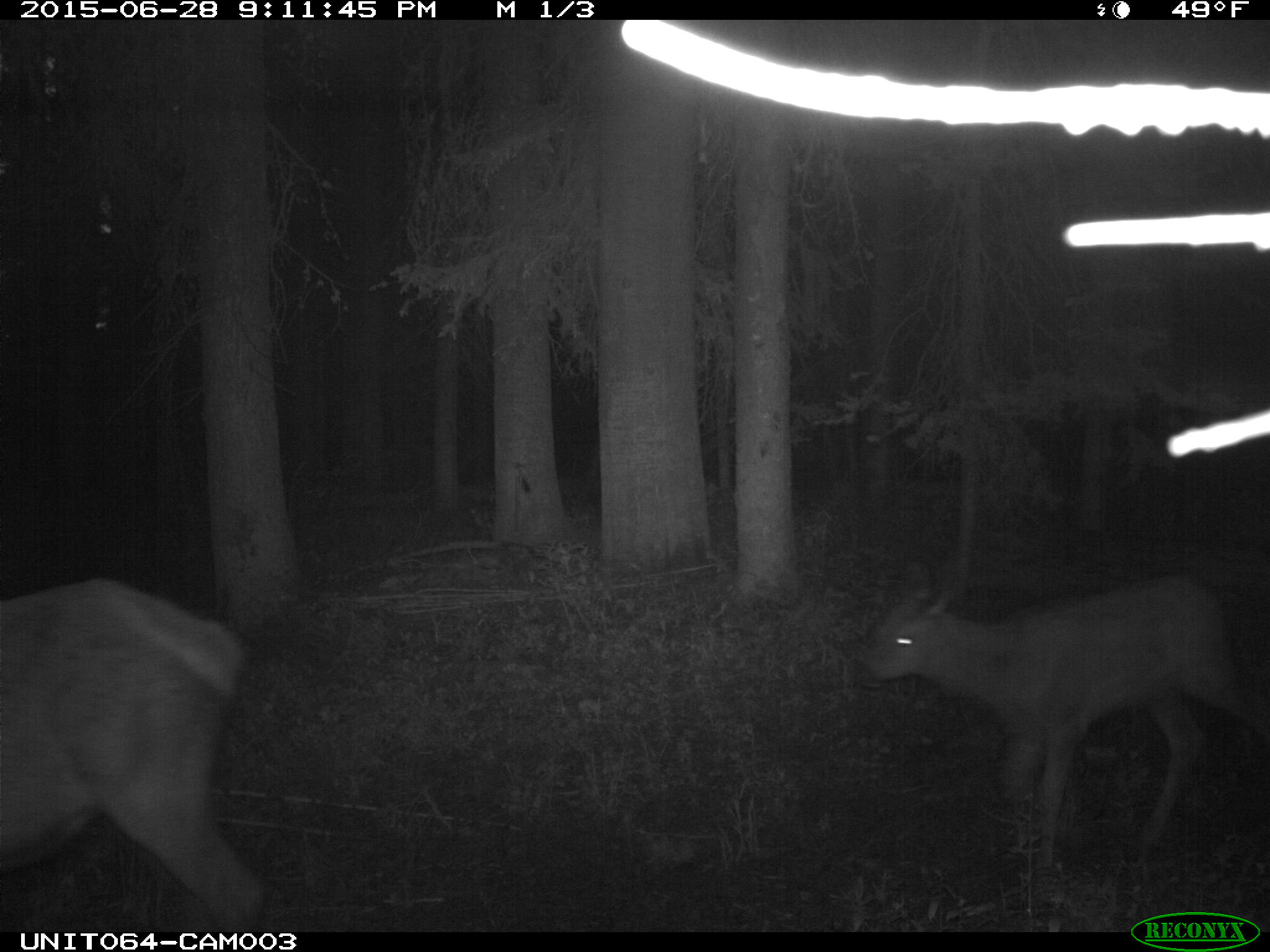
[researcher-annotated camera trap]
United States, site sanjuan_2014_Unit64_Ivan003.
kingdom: Animalia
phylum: Chordata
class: Mammalia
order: Artiodactyla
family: Cervidae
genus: Cervus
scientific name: Cervus elaphus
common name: red deer